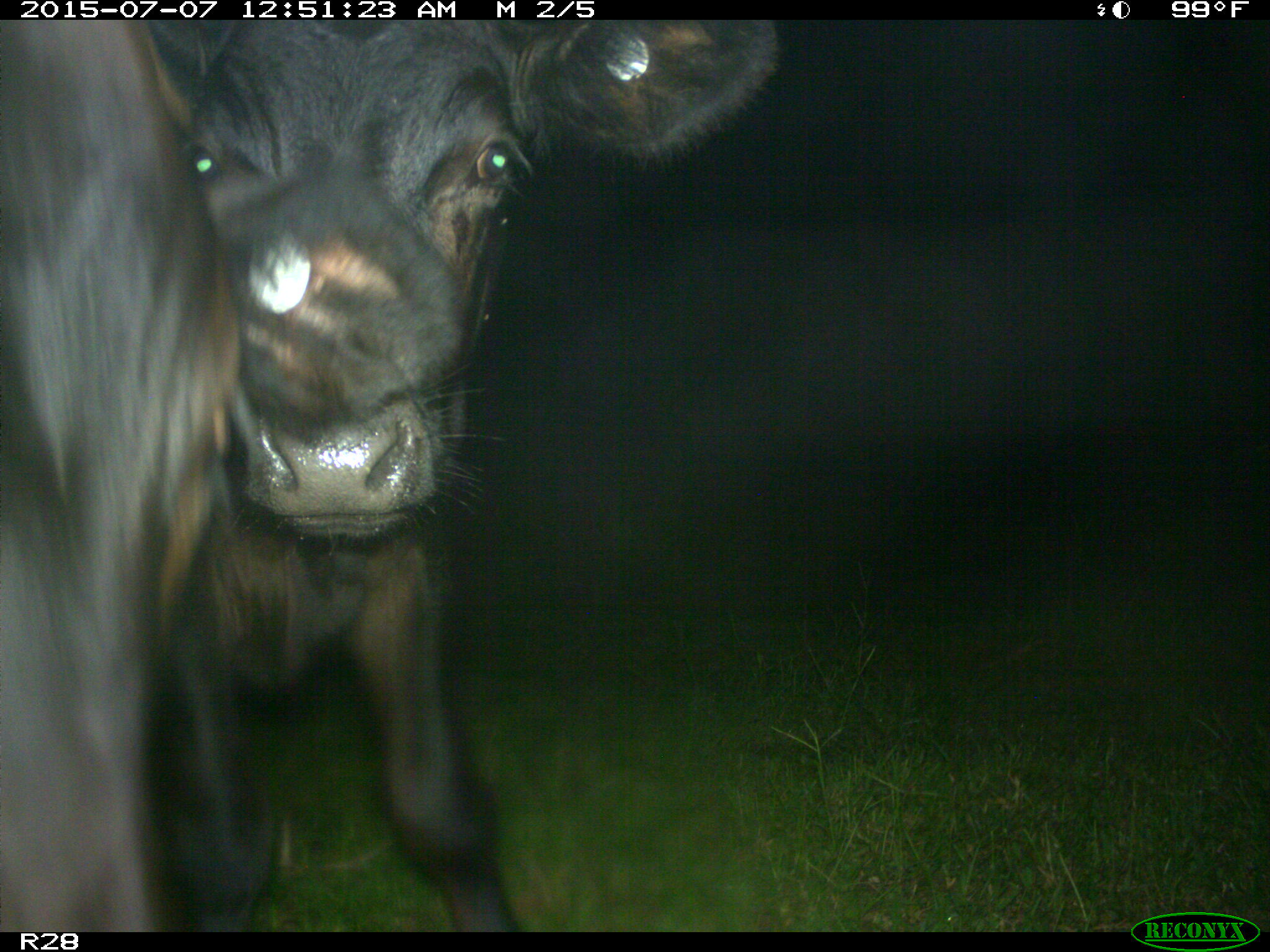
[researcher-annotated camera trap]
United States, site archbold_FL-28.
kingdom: Animalia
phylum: Chordata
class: Mammalia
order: Artiodactyla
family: Bovidae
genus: Bos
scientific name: Bos taurus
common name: domestic cow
Bos taurus (domestic cow).